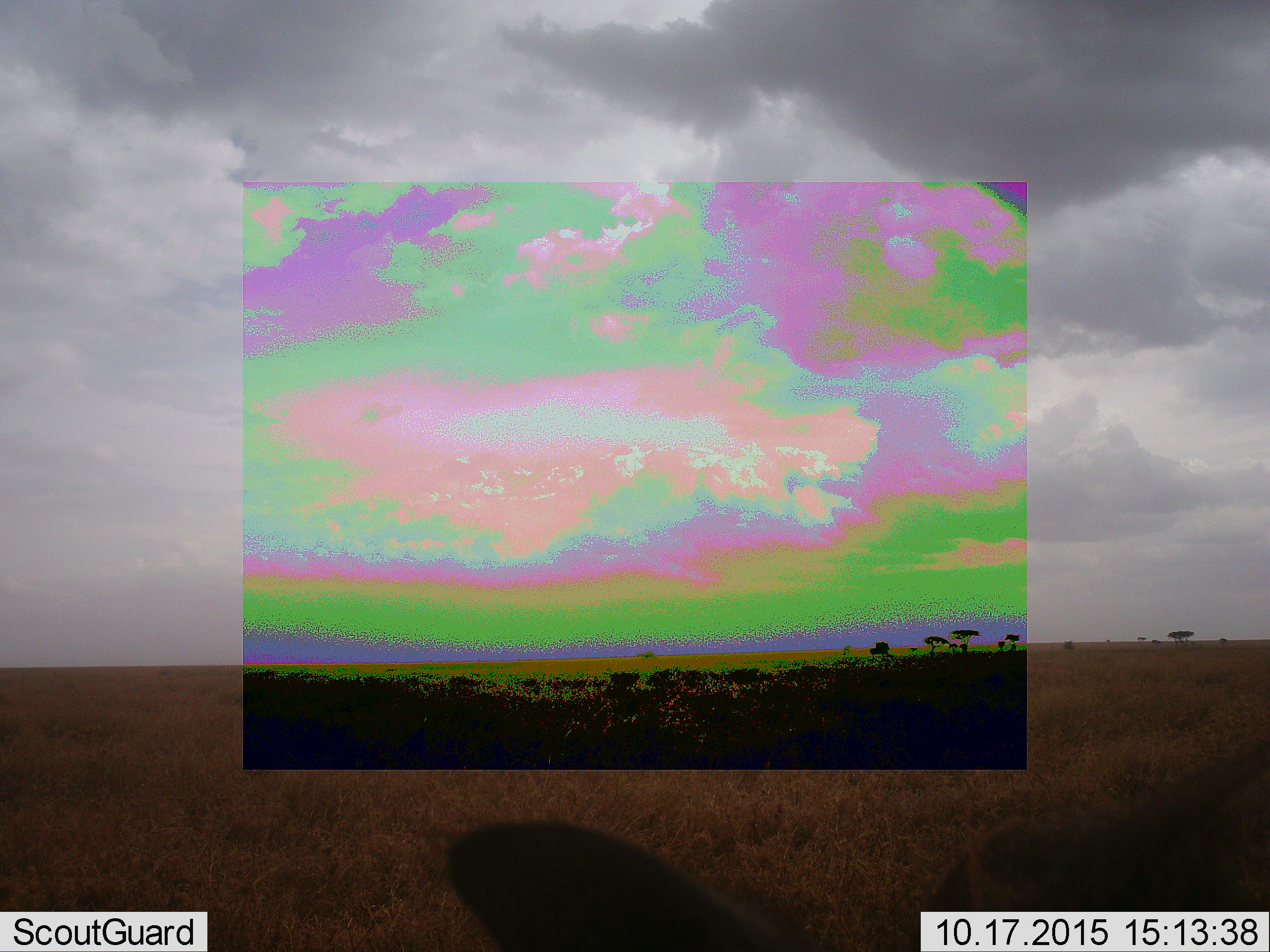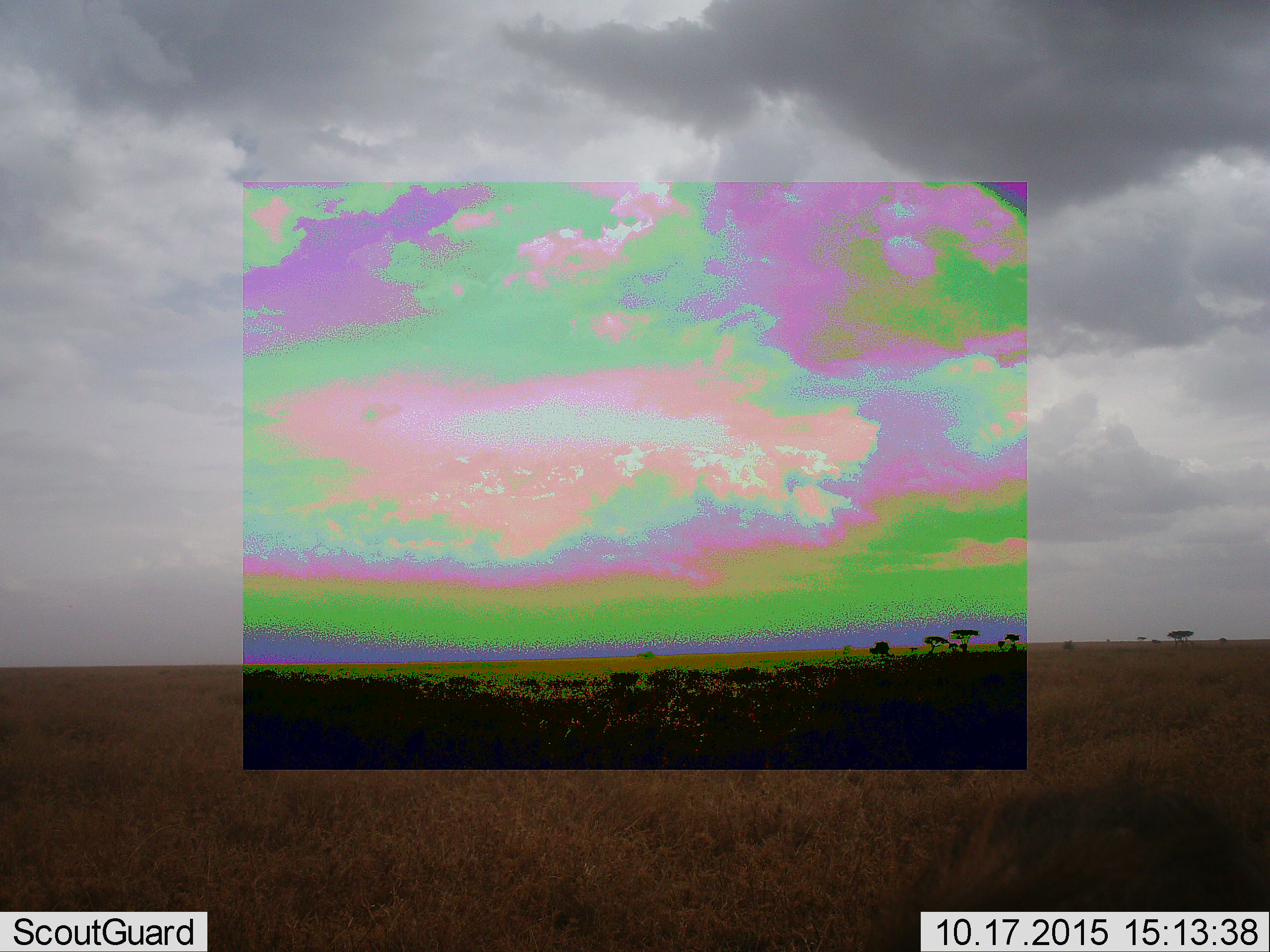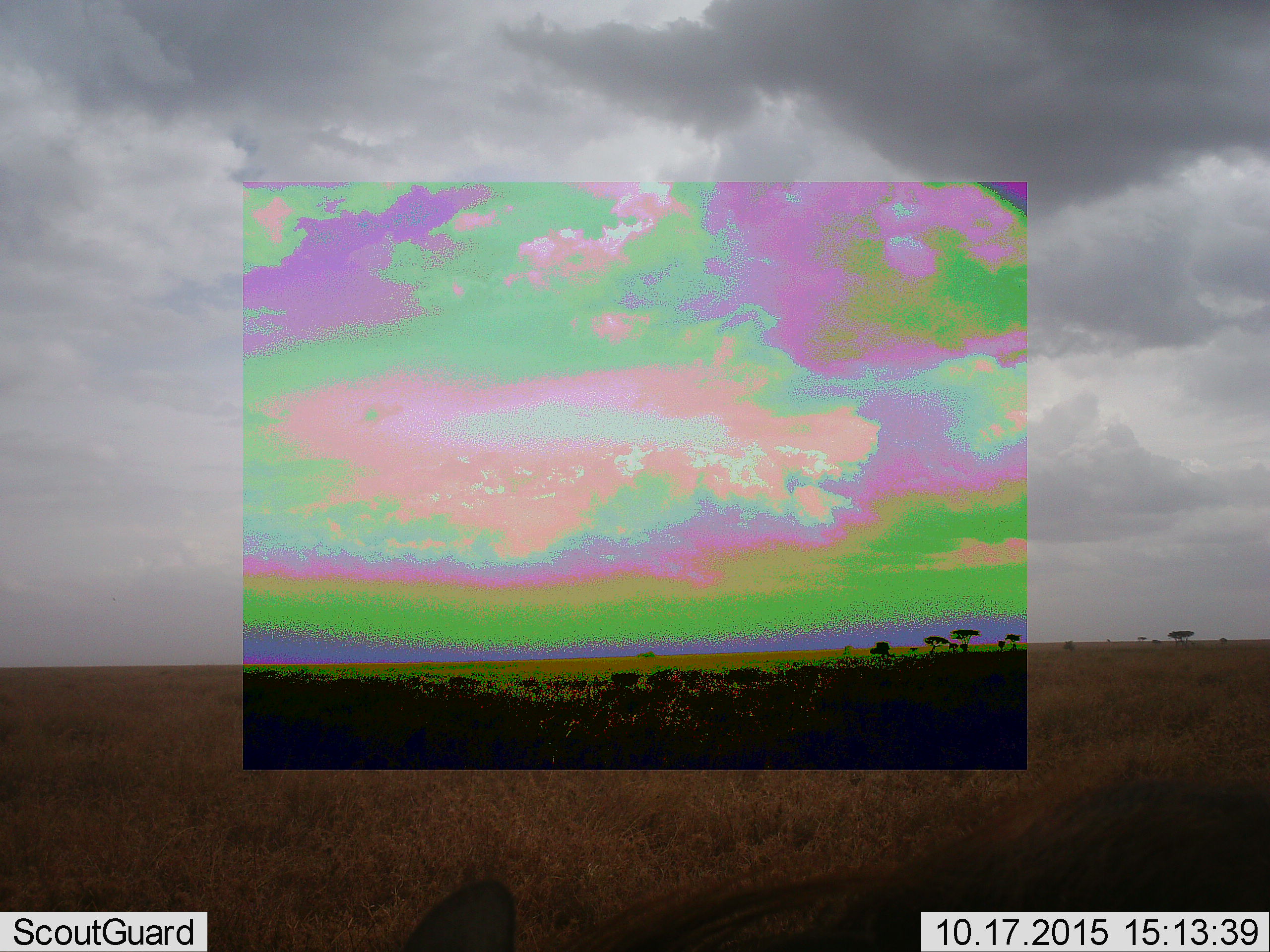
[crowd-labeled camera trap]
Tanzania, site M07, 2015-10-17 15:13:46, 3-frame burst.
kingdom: Animalia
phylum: Chordata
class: Mammalia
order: Artiodactyla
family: Suidae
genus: Phacochoerus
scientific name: Phacochoerus africanus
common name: warthog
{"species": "warthog (Phacochoerus africanus)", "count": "1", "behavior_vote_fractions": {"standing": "33%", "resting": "0%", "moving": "33%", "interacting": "0%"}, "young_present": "0%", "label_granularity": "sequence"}